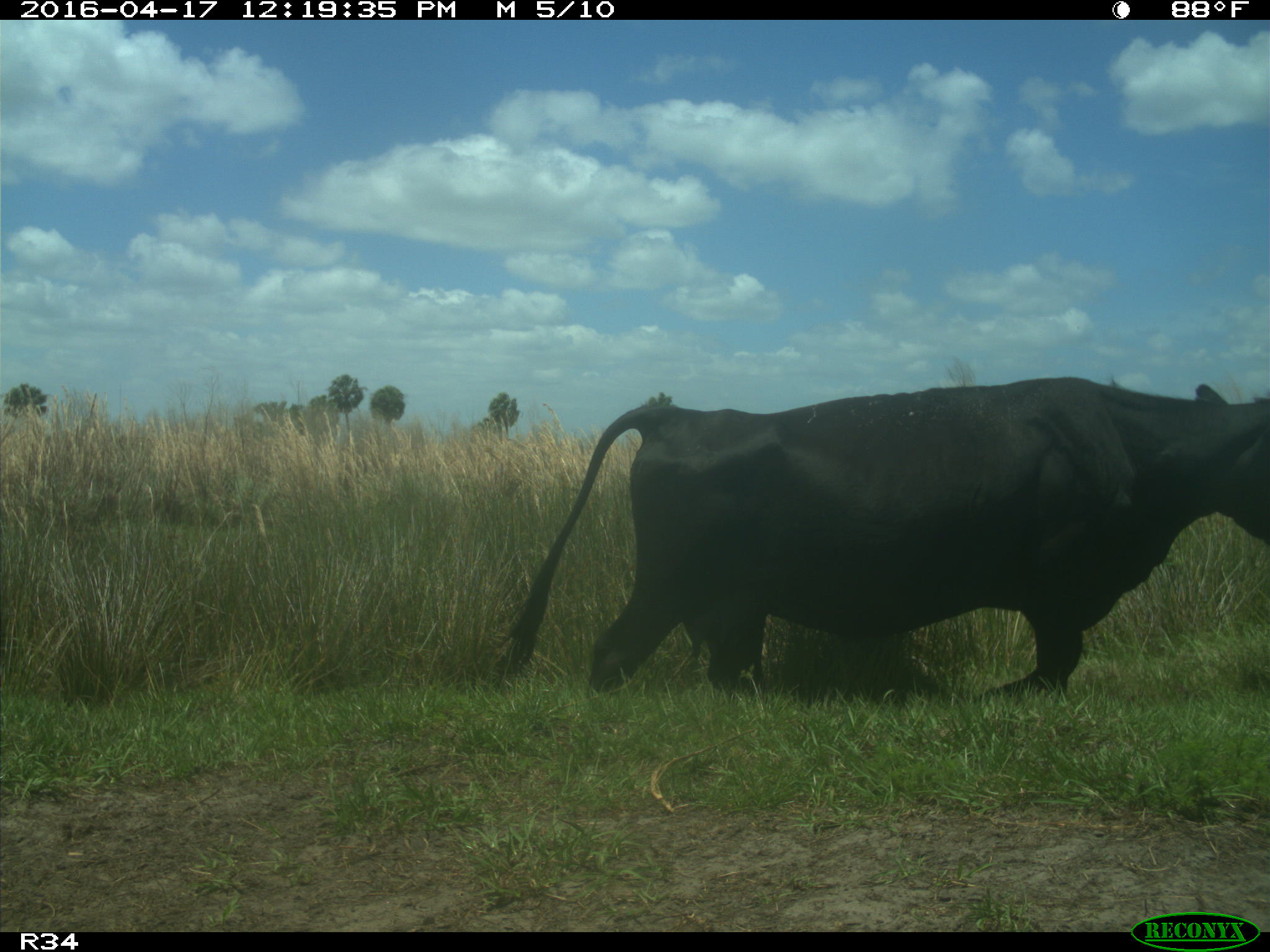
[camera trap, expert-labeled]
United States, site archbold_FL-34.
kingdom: Animalia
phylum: Chordata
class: Mammalia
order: Artiodactyla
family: Bovidae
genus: Bos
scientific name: Bos taurus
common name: domestic cow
Bos taurus (domestic cow).